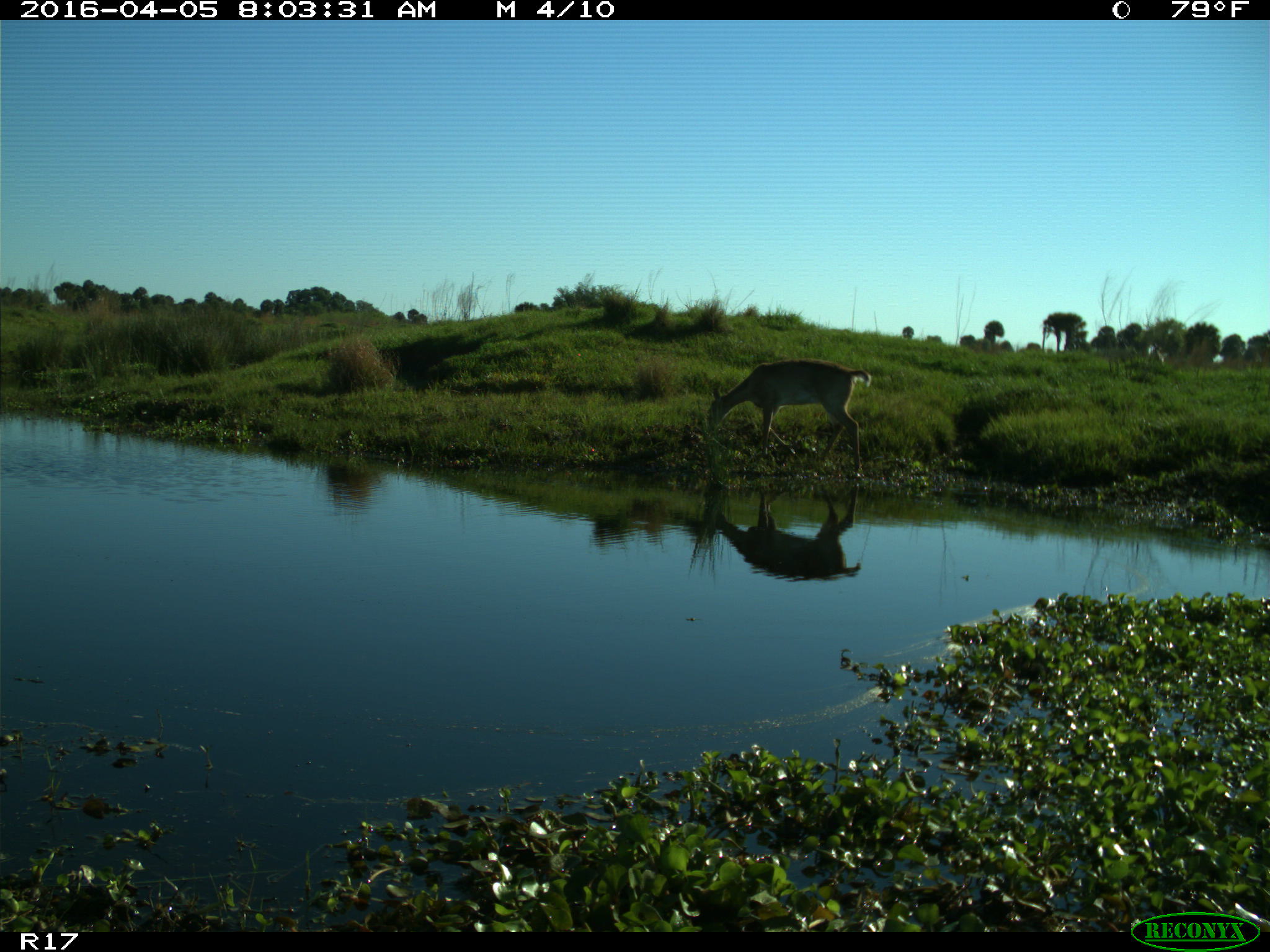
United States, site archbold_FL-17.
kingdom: Animalia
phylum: Chordata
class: Mammalia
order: Artiodactyla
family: Cervidae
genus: Odocoileus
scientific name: Odocoileus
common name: deer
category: unidentified deer